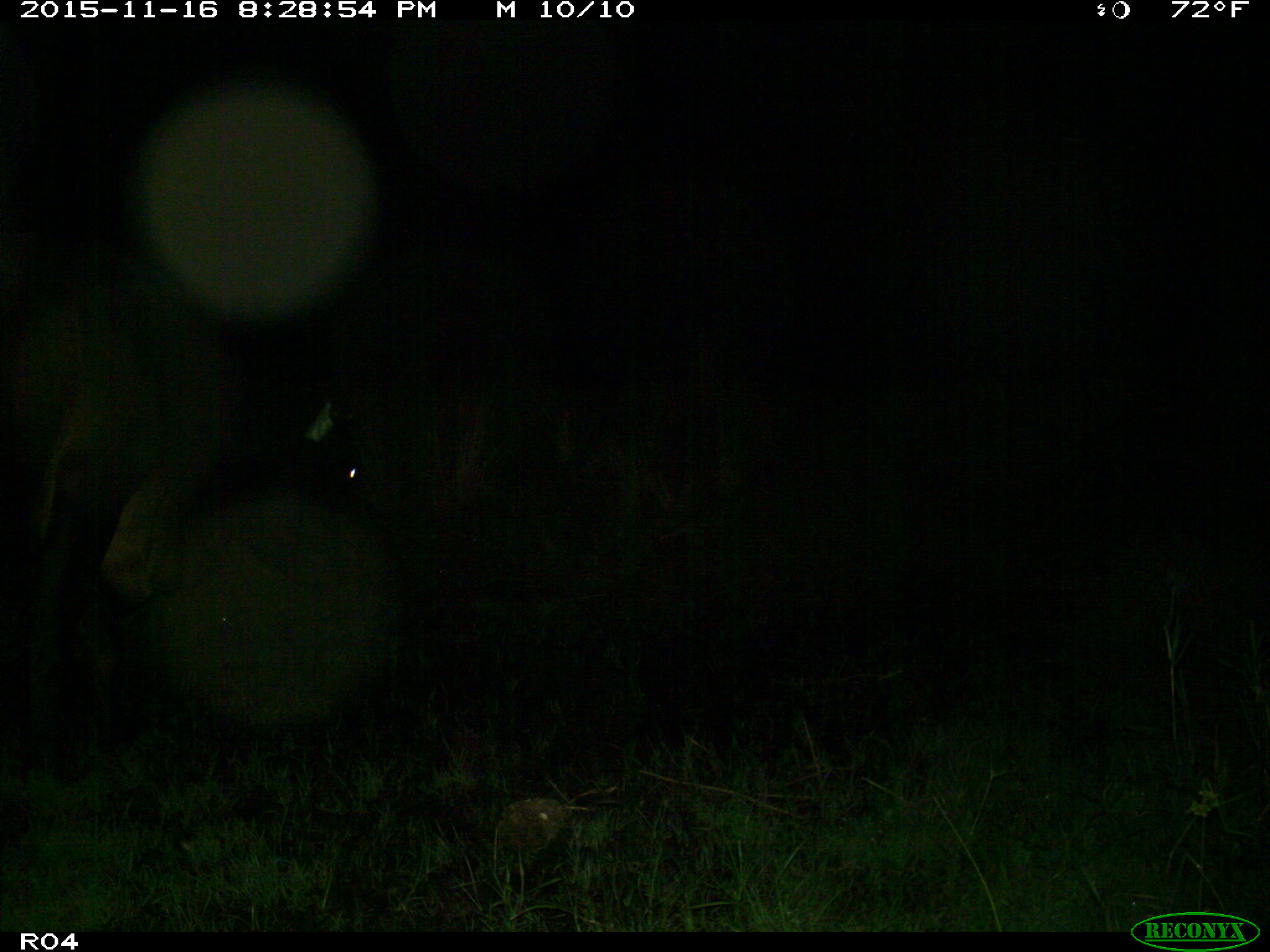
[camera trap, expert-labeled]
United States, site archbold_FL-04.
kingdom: Animalia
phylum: Chordata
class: Mammalia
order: Artiodactyla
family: Bovidae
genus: Bos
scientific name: Bos taurus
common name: domestic cow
Bos taurus (domestic cow).